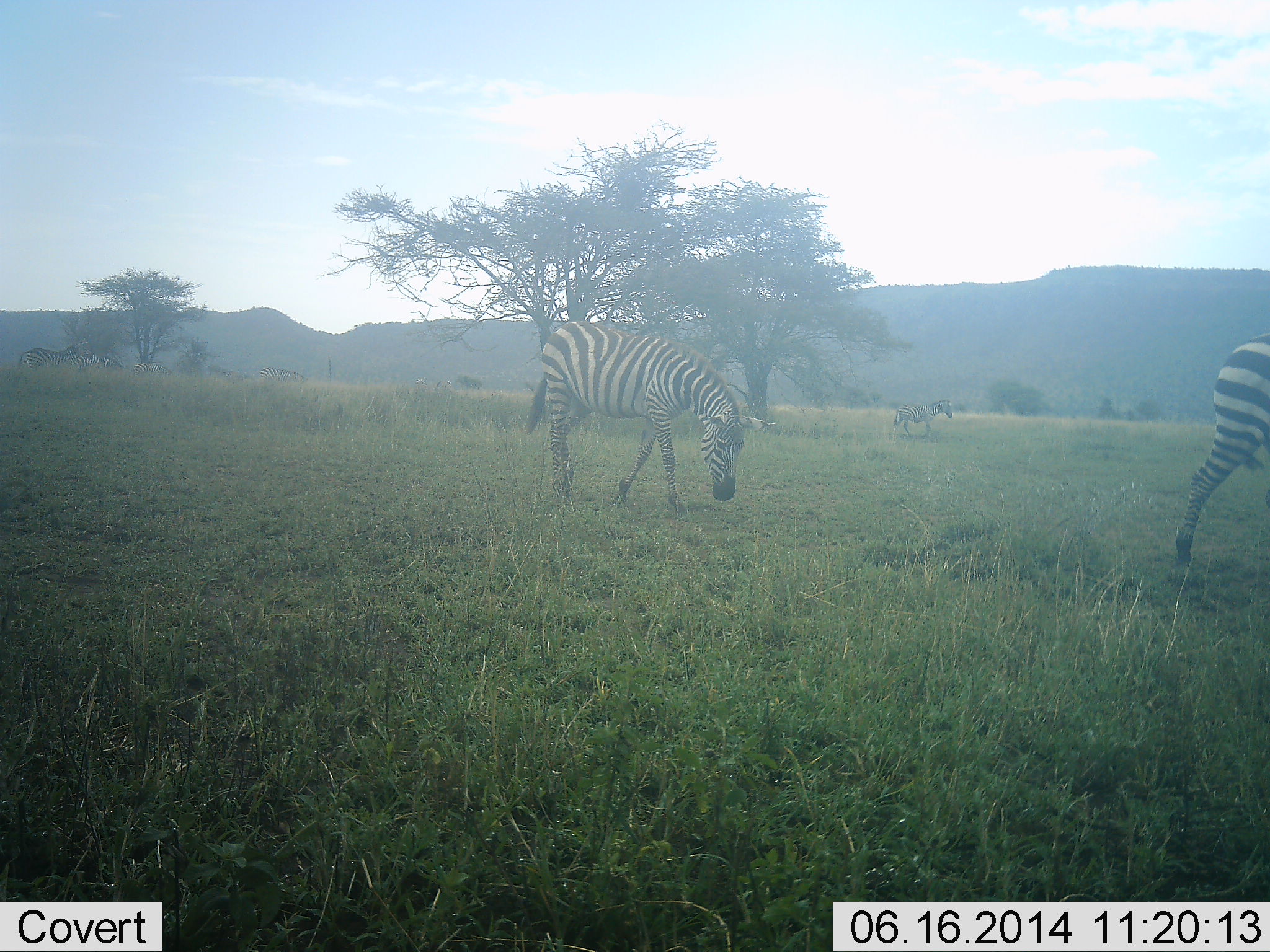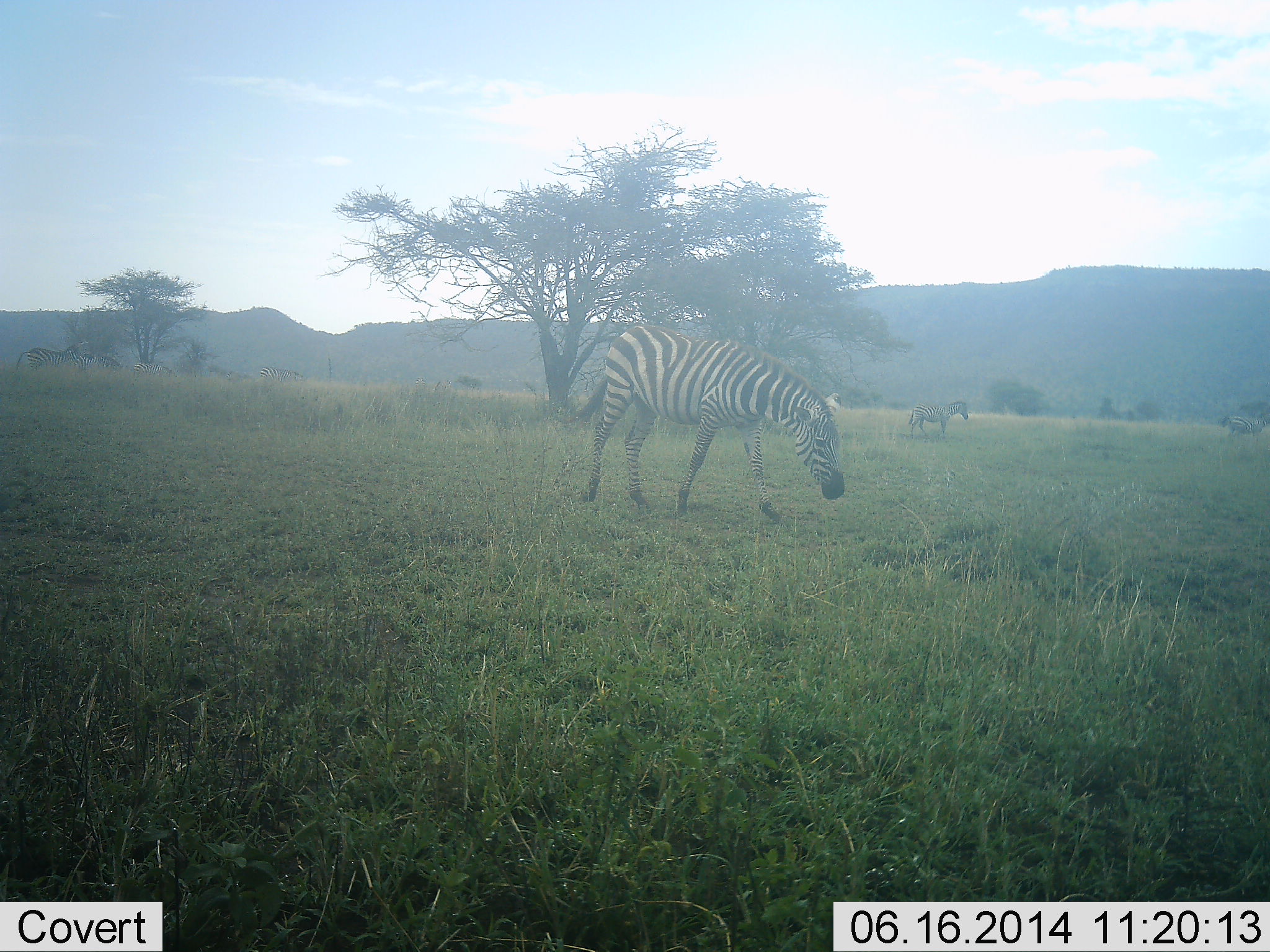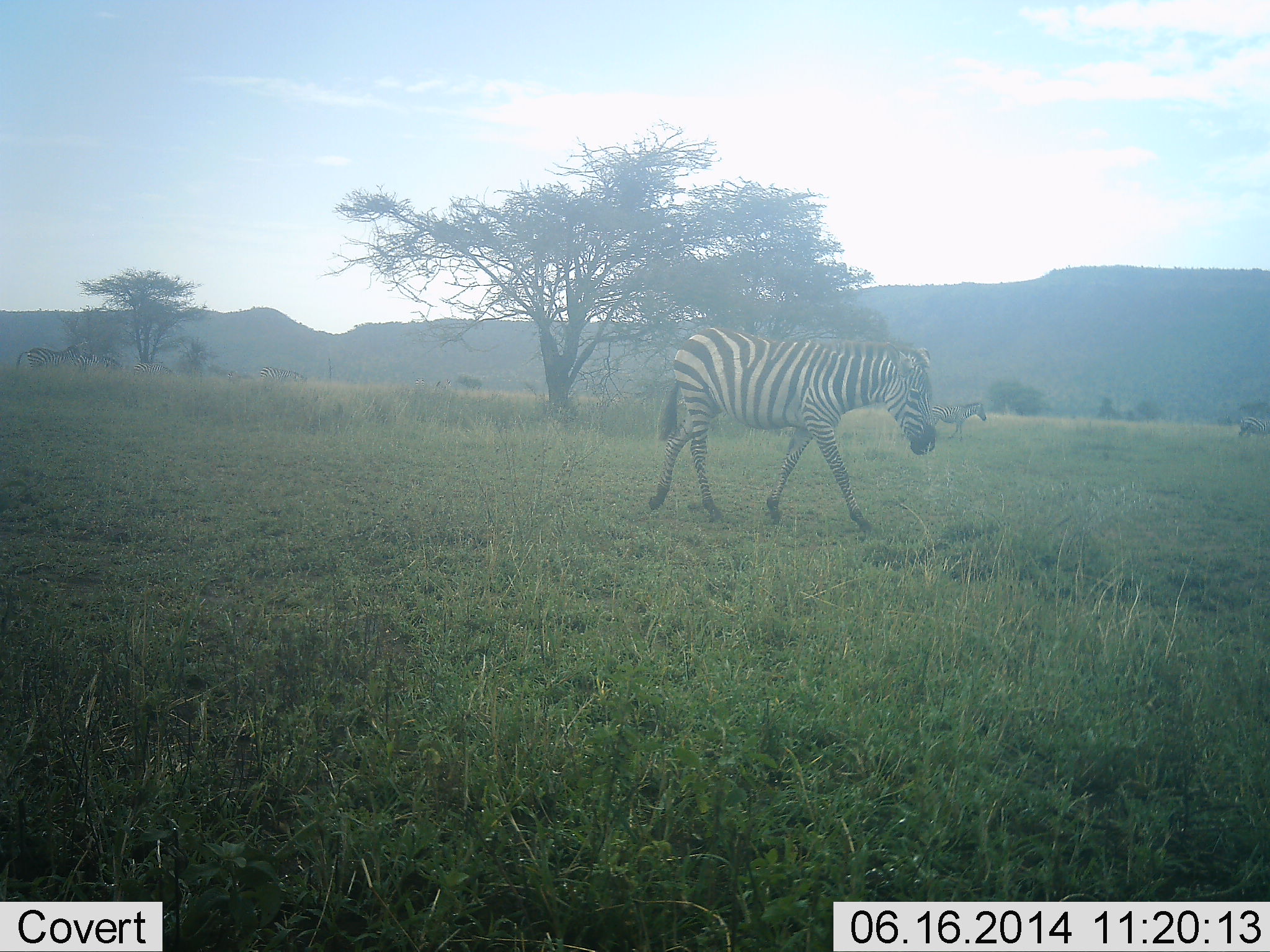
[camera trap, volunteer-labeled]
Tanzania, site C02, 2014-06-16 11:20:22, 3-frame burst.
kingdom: Animalia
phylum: Chordata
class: Mammalia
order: Perissodactyla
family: Equidae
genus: Equus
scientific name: Equus quagga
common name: plains zebra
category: zebra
Zebra (plains zebra) (Equus quagga), count 4. Behavior (volunteer vote fractions): standing 40%, resting 0%, moving 100%, interacting 0%. Young present (vote fraction): 0%. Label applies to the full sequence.